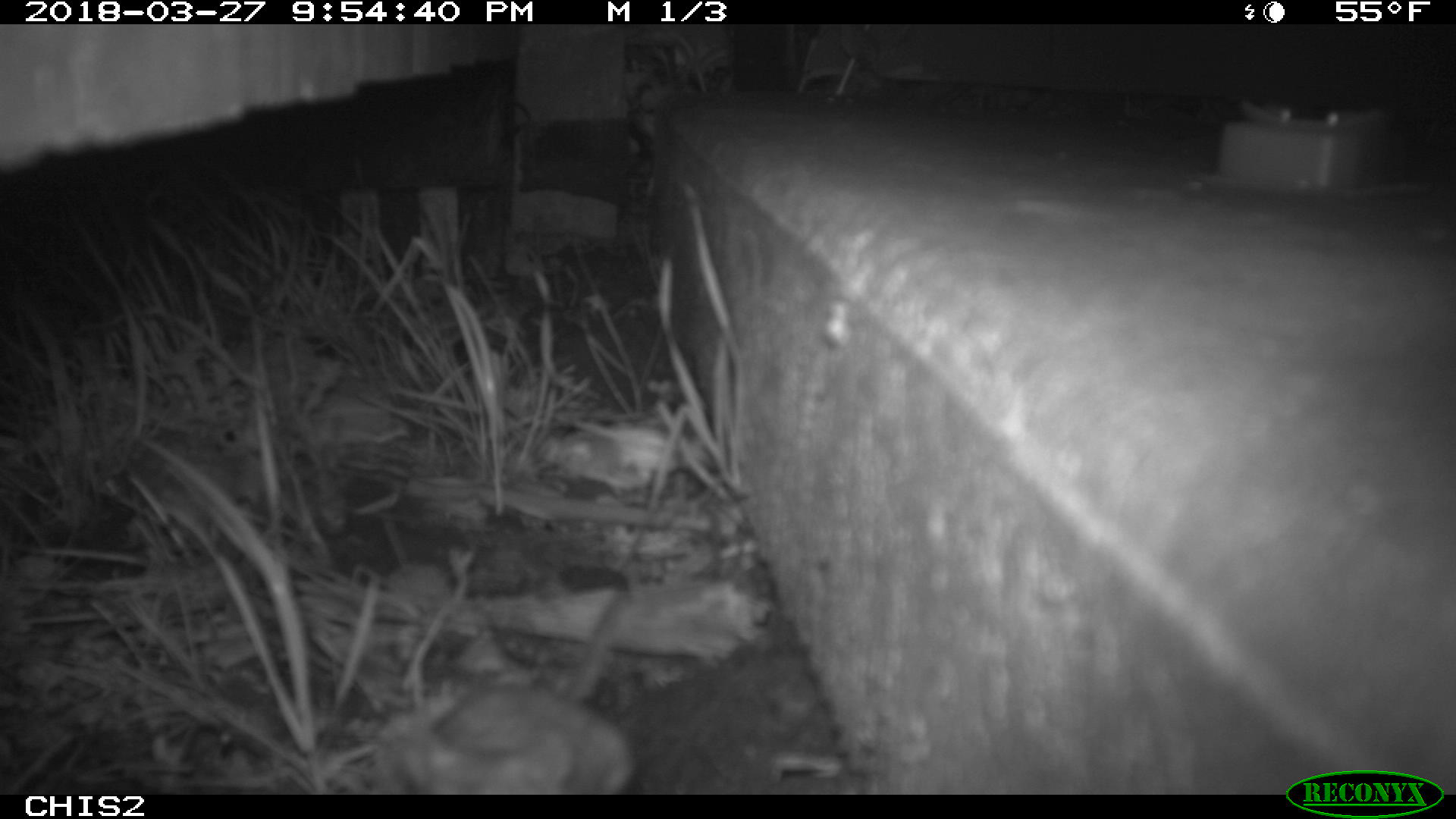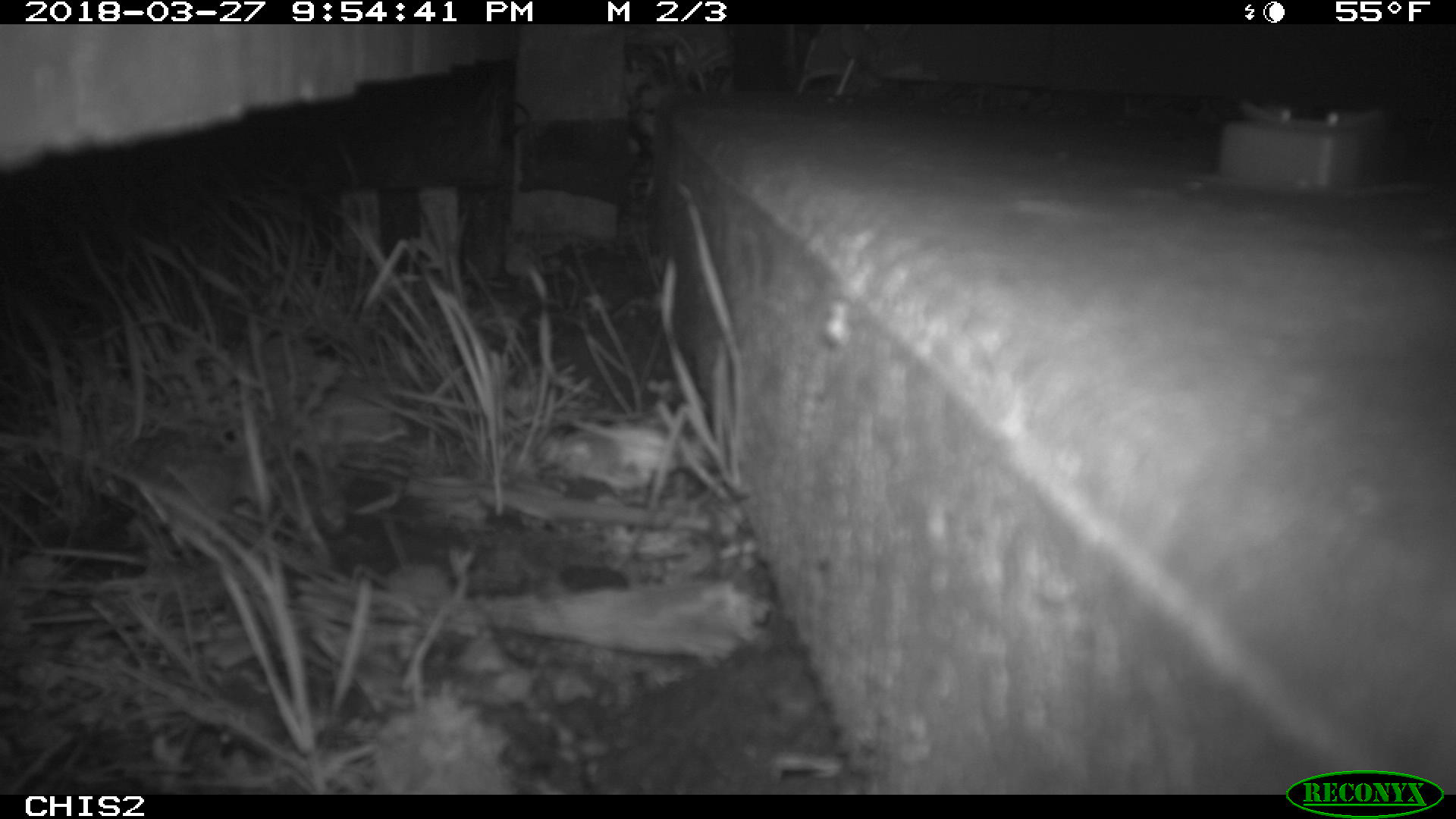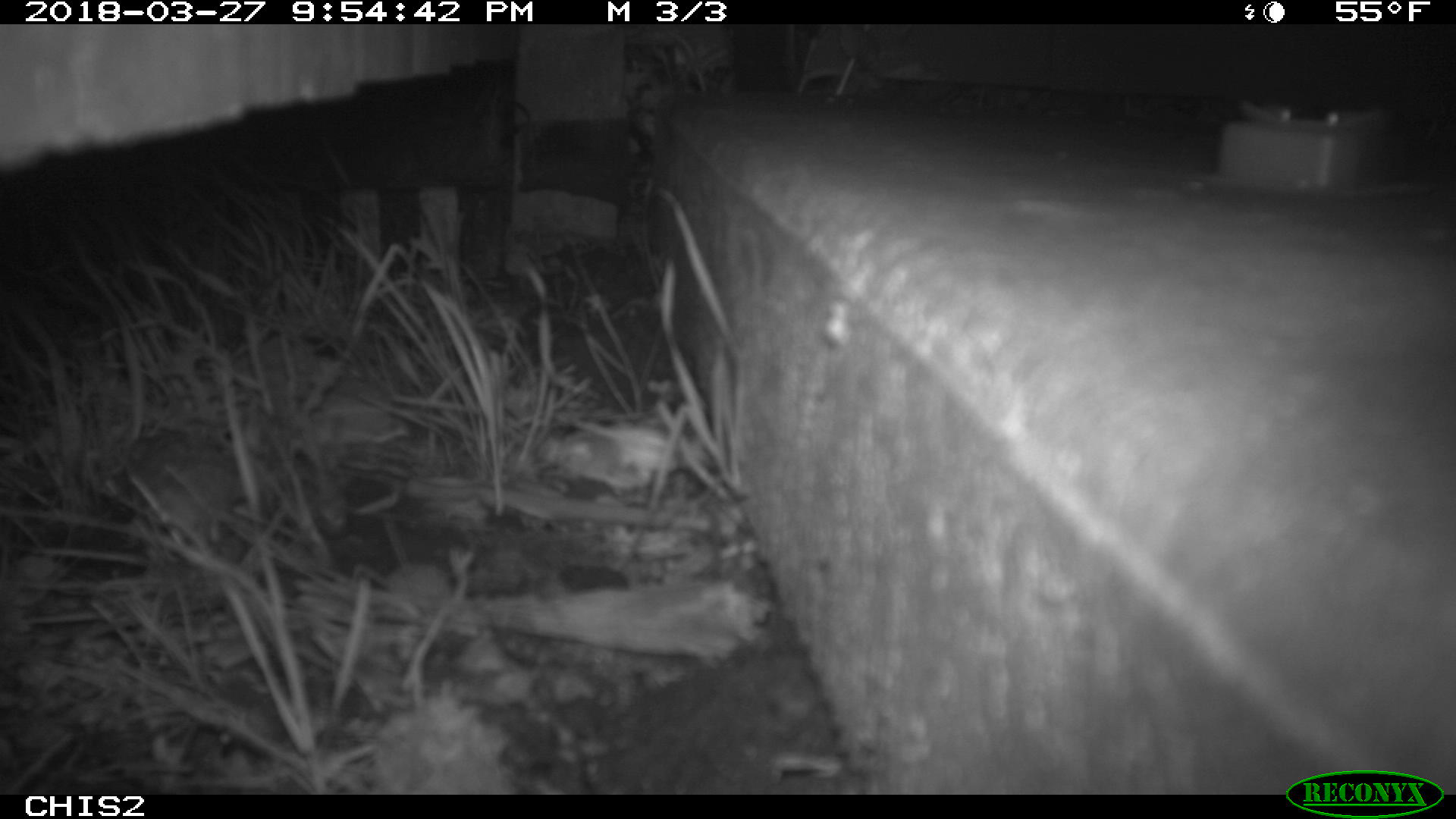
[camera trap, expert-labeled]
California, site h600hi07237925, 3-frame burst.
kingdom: Animalia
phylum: Chordata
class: Mammalia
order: Rodentia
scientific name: Rodentia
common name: rodent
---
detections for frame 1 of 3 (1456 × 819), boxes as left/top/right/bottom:
rodent: 400/681/632/792